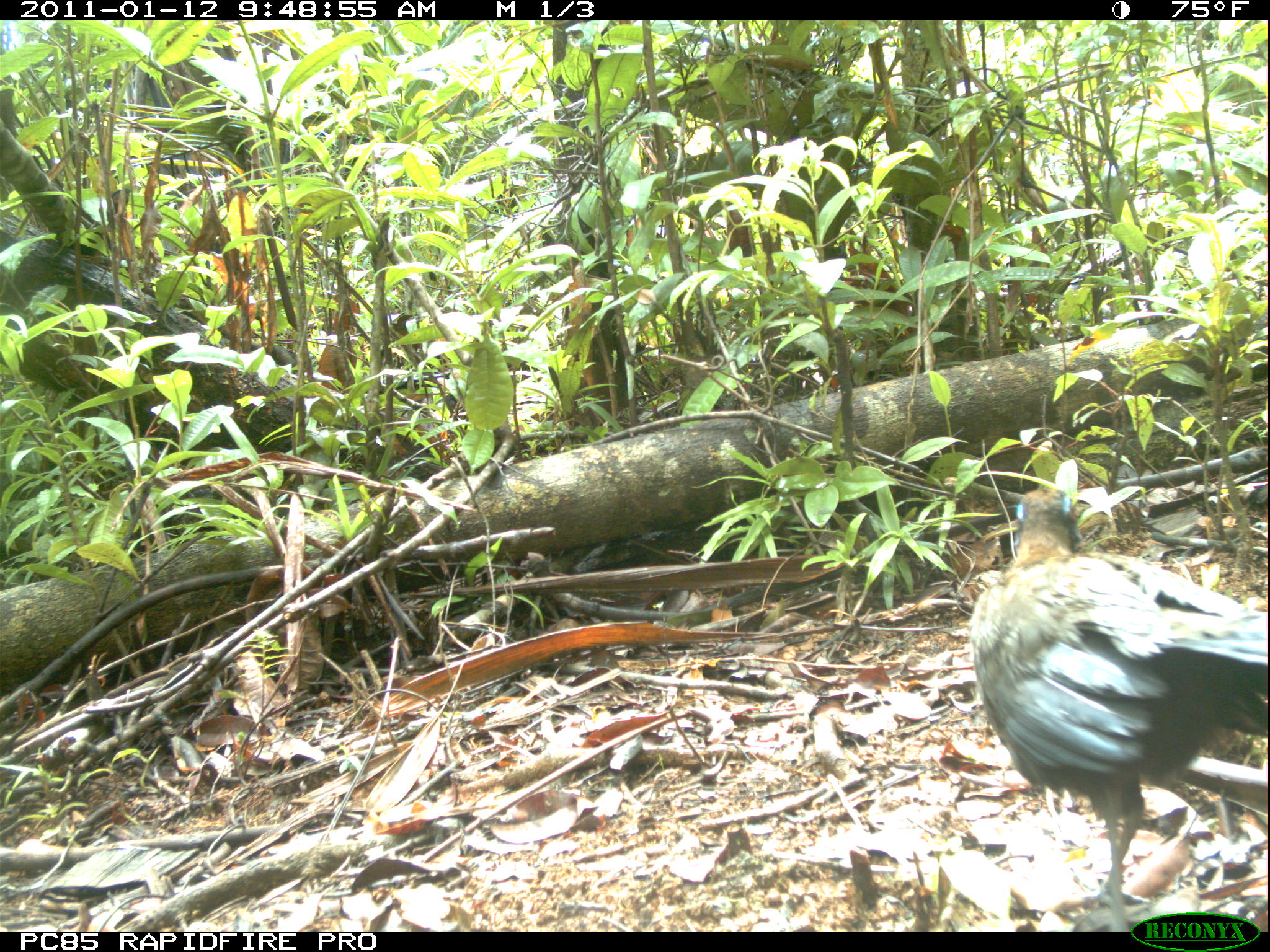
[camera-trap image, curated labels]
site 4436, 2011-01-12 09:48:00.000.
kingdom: Animalia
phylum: Chordata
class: Aves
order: Cuculiformes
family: Cuculidae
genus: Coua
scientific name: Coua serriana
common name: red-breasted coua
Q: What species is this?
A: Coua serriana (red-breasted coua).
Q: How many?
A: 1.